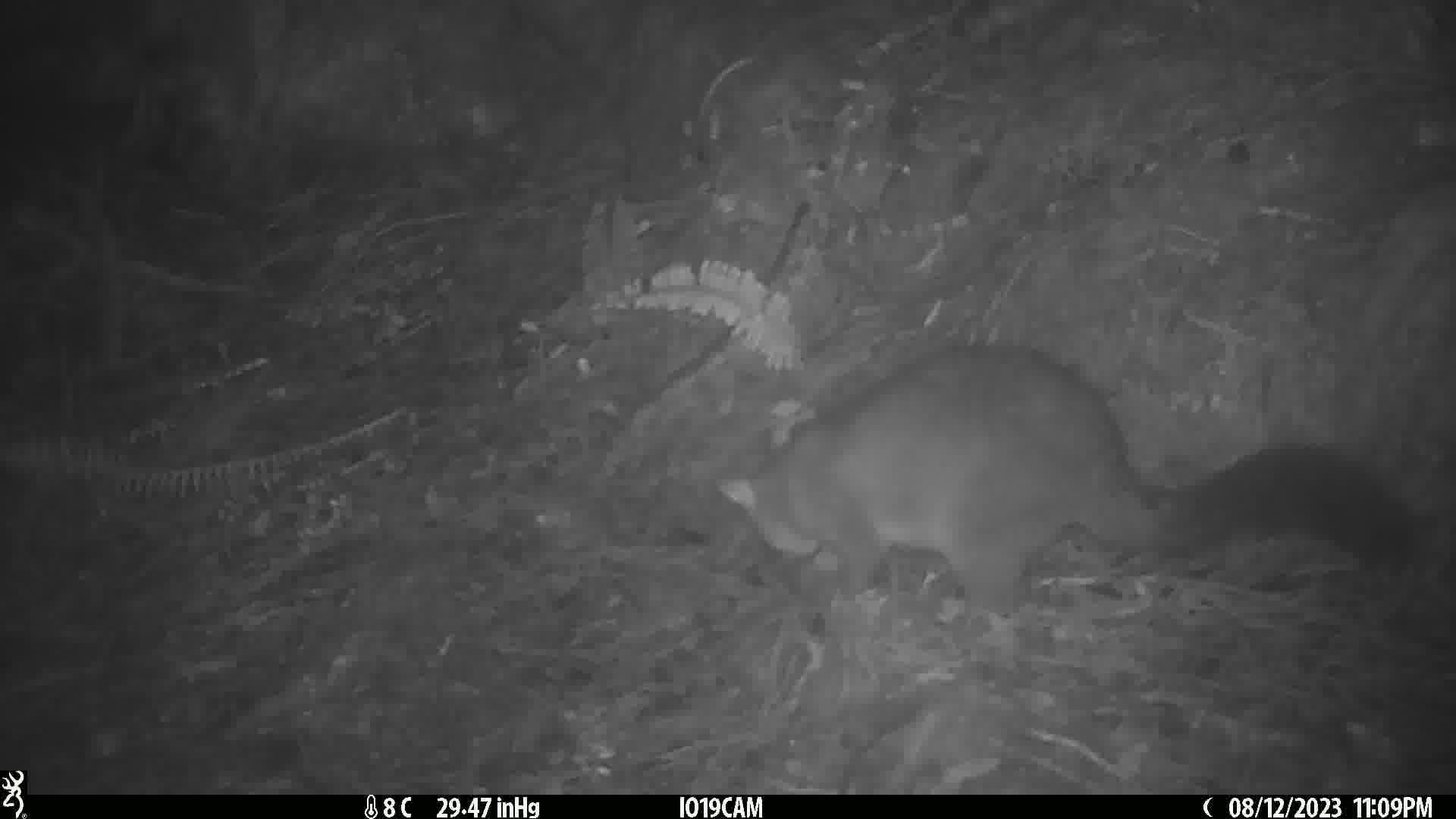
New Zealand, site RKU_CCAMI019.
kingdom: Animalia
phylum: Chordata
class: Mammalia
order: Diprotodontia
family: Phalangeridae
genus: Trichosurus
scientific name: Trichosurus vulpecula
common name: common brushtail possum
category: possum